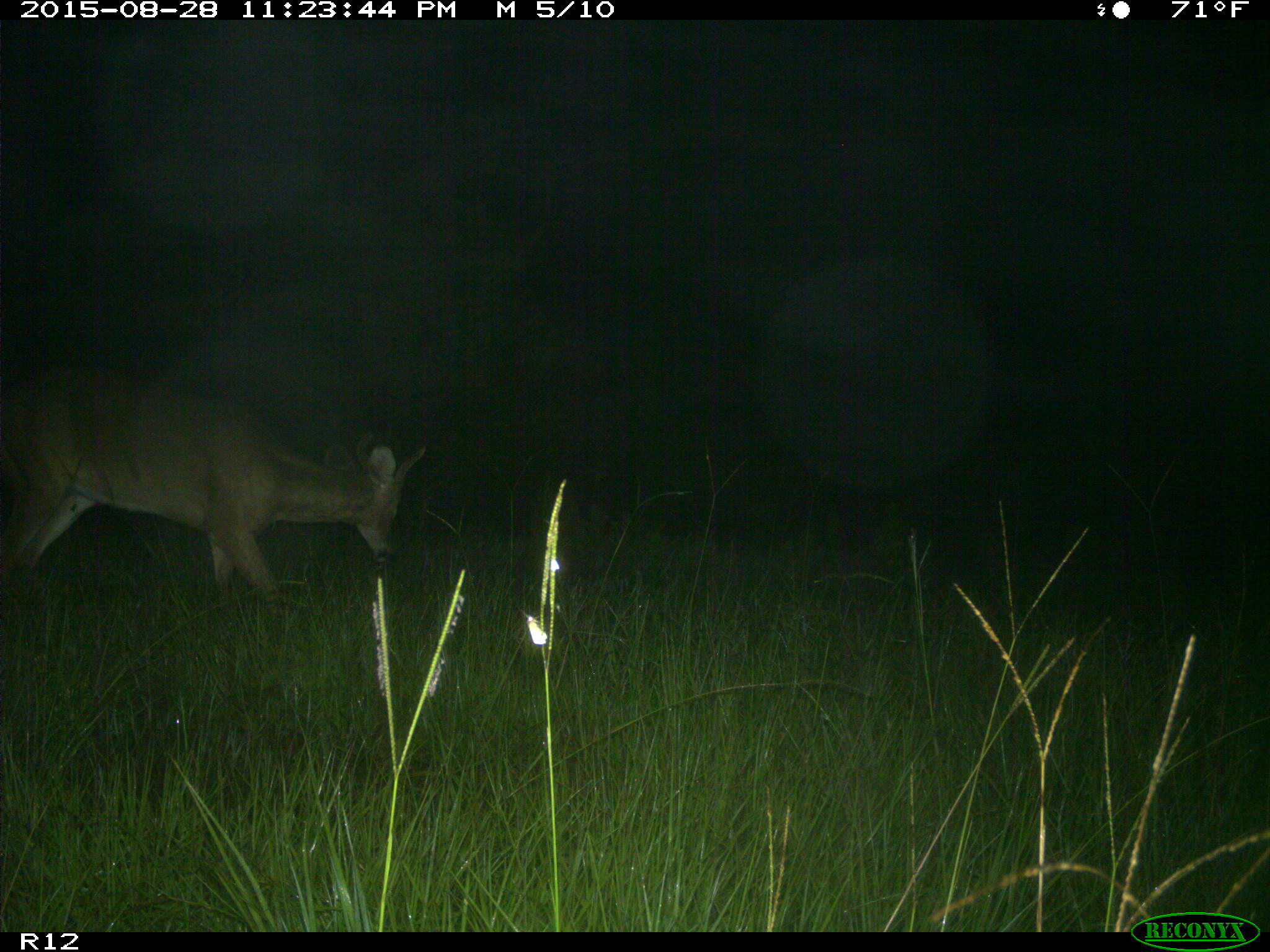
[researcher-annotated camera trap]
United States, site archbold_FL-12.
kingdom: Animalia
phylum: Chordata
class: Mammalia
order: Artiodactyla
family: Cervidae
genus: Odocoileus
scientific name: Odocoileus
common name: deer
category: unidentified deer